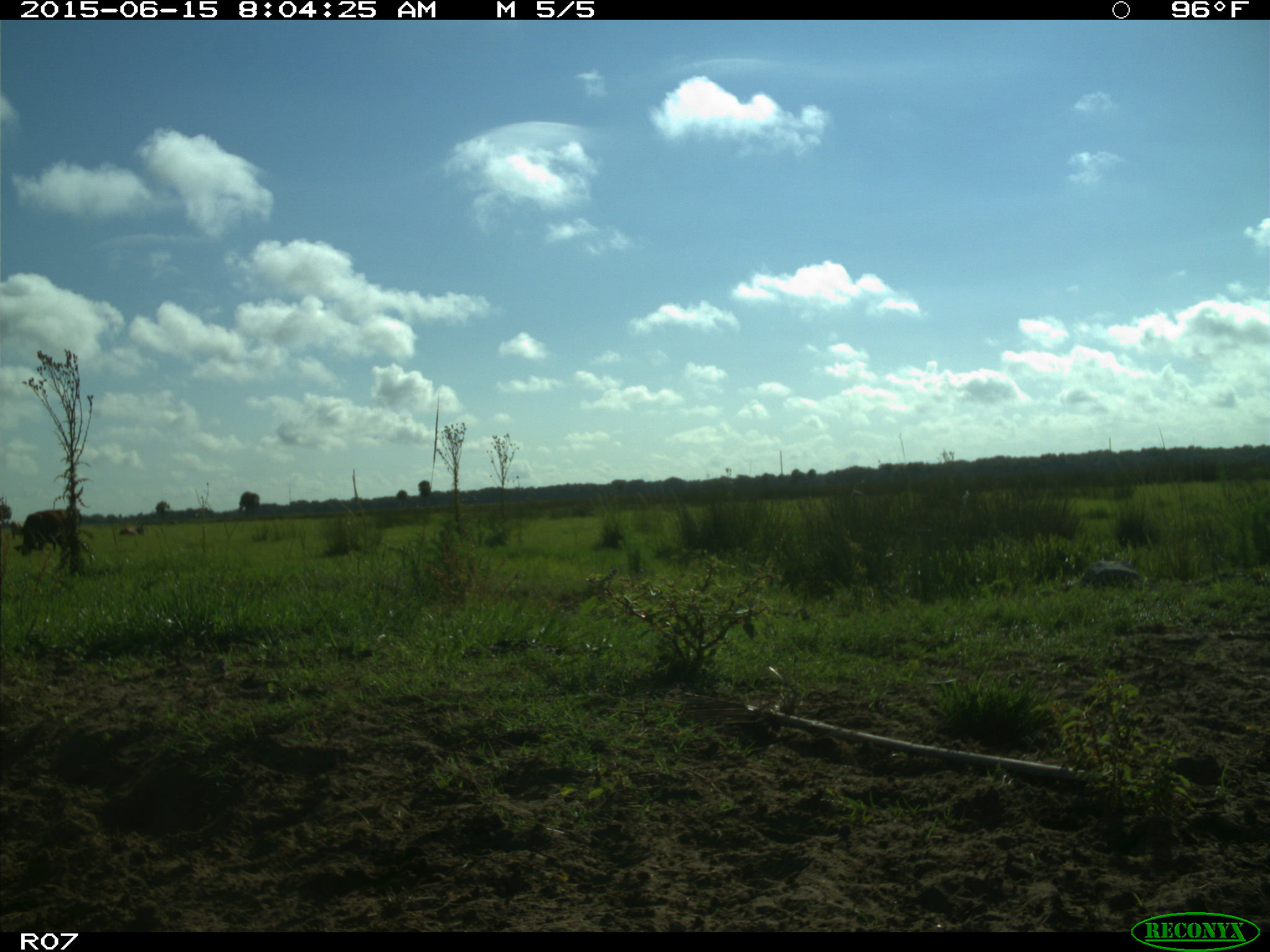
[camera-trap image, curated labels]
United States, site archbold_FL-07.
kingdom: Animalia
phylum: Chordata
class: Mammalia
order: Artiodactyla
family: Bovidae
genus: Bos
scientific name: Bos taurus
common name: domestic cow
Bos taurus (domestic cow).